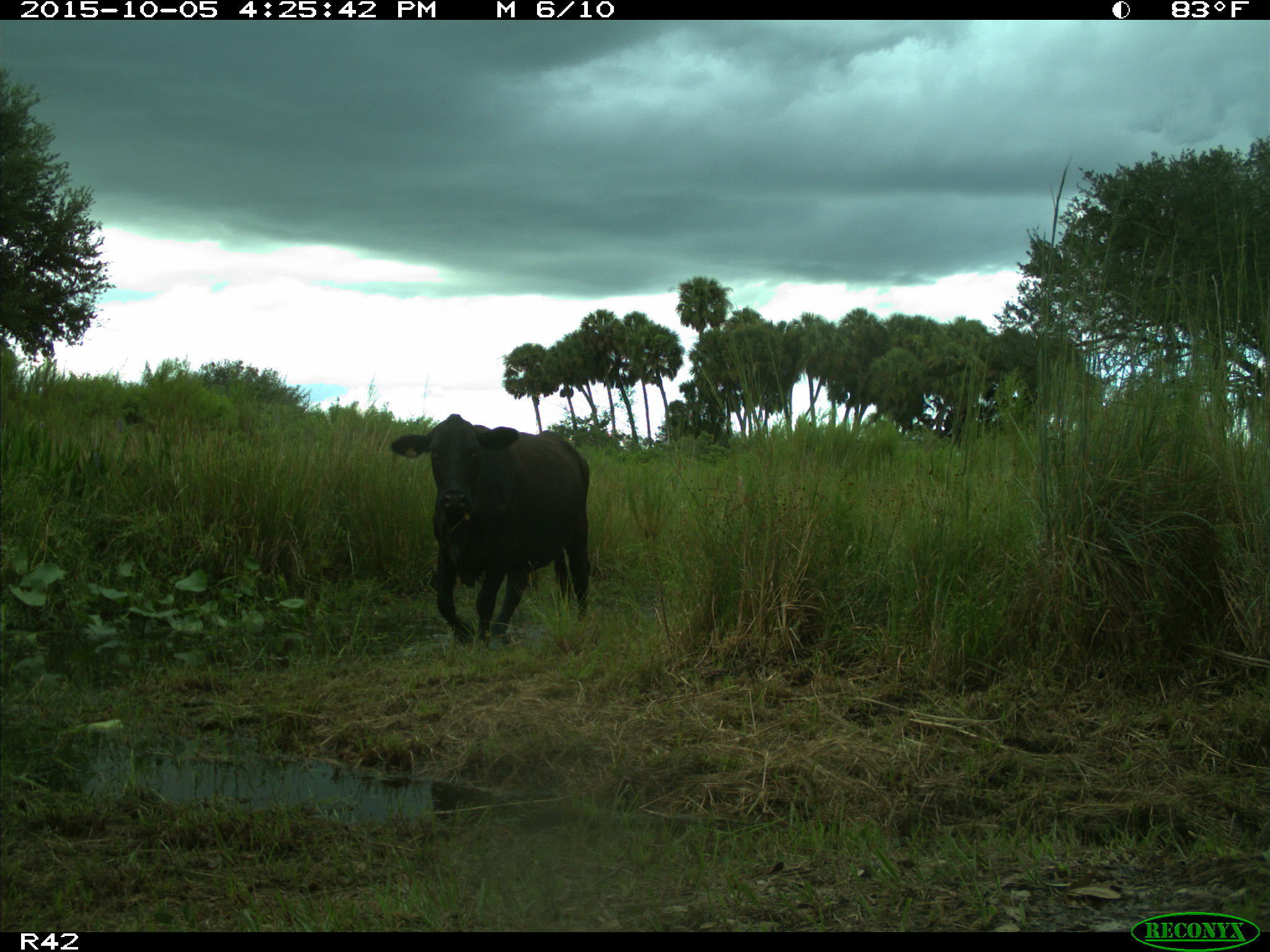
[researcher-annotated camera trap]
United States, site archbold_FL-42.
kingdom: Animalia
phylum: Chordata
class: Mammalia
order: Artiodactyla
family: Bovidae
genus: Bos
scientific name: Bos taurus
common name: domestic cow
Bos taurus (domestic cow).